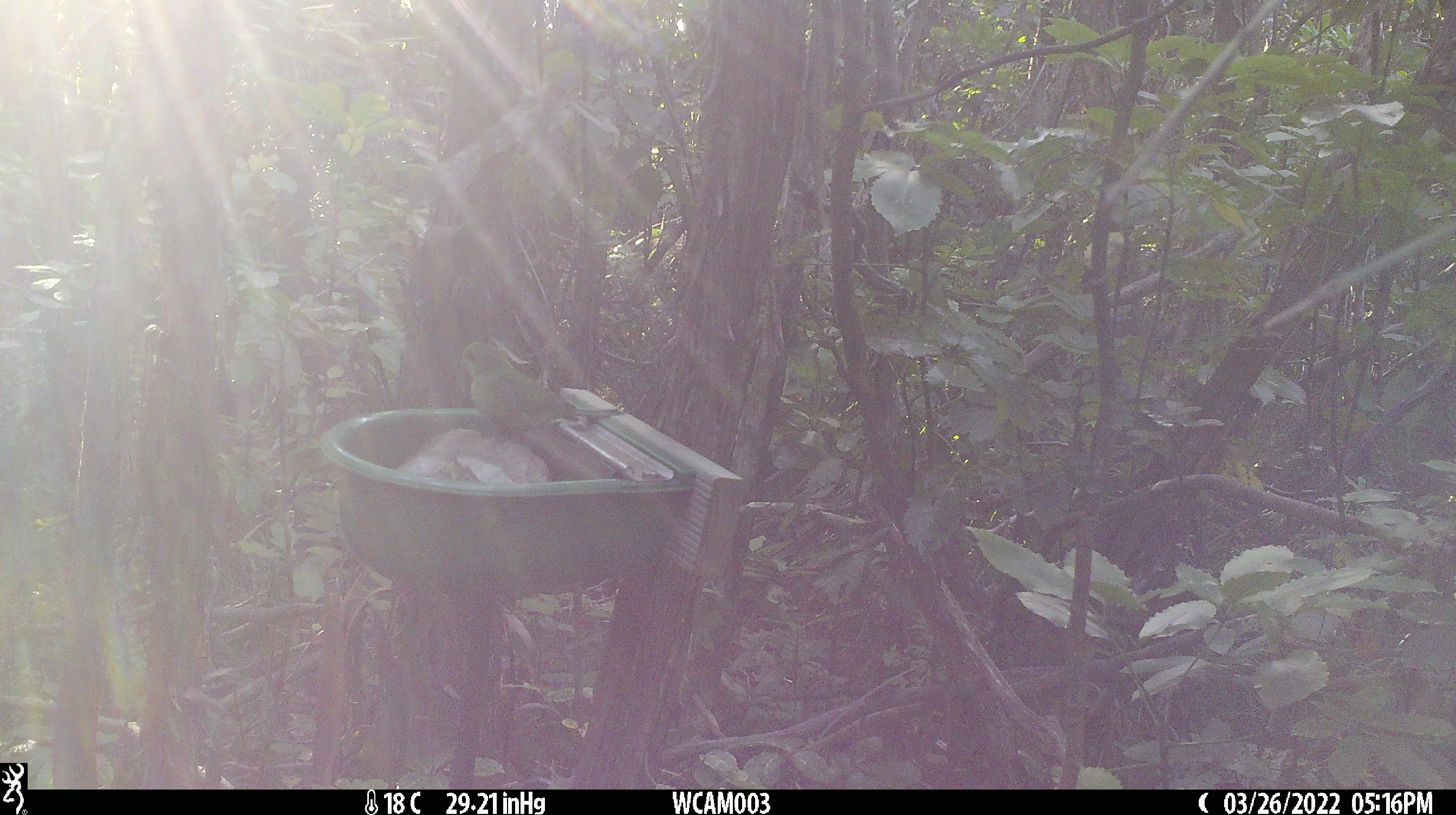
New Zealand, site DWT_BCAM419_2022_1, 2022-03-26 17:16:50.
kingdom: Animalia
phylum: Chordata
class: Aves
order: Psittaciformes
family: Psittaculidae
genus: Cyanoramphus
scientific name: Cyanoramphus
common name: parakeet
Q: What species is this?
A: Parakeet (Cyanoramphus).